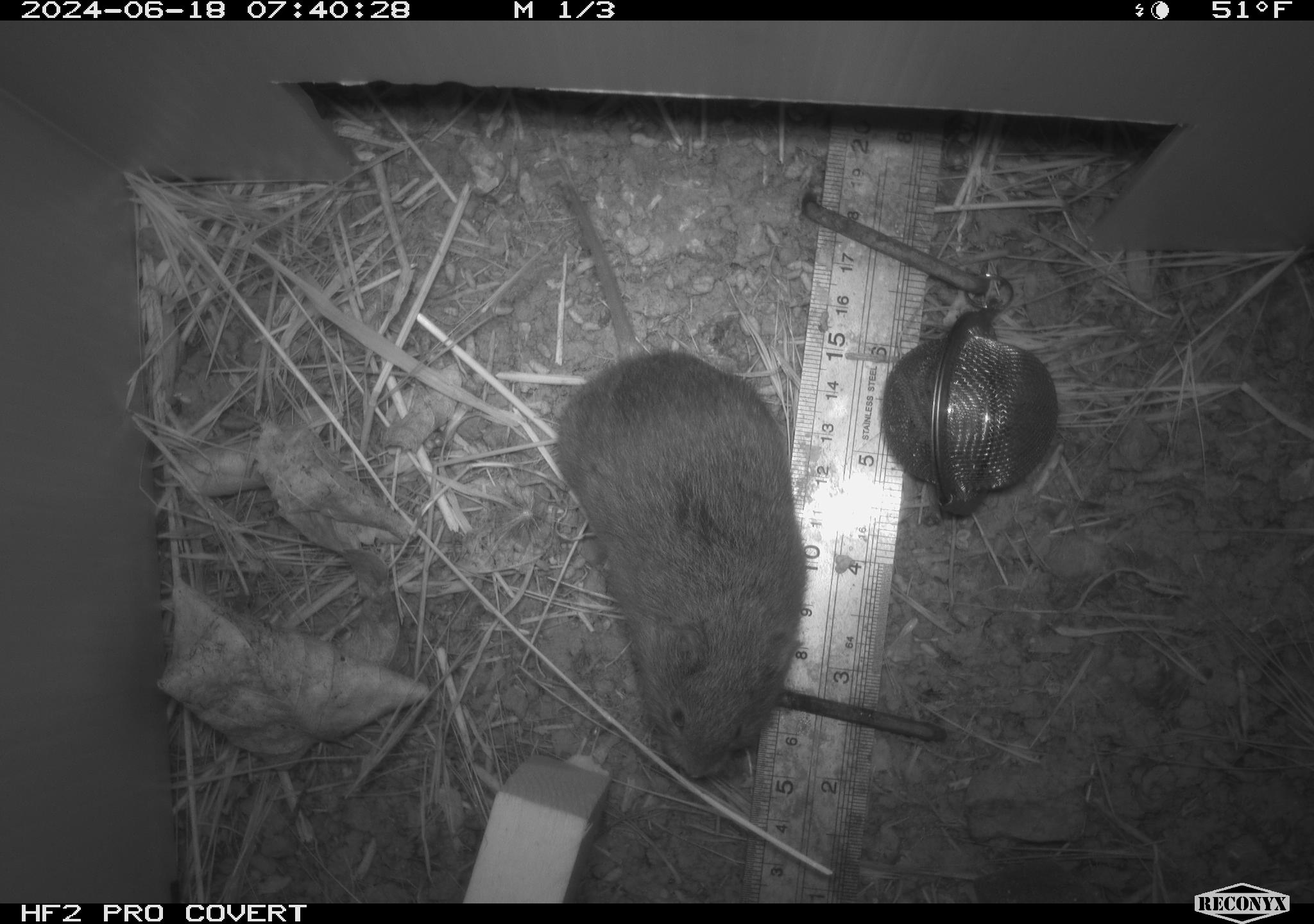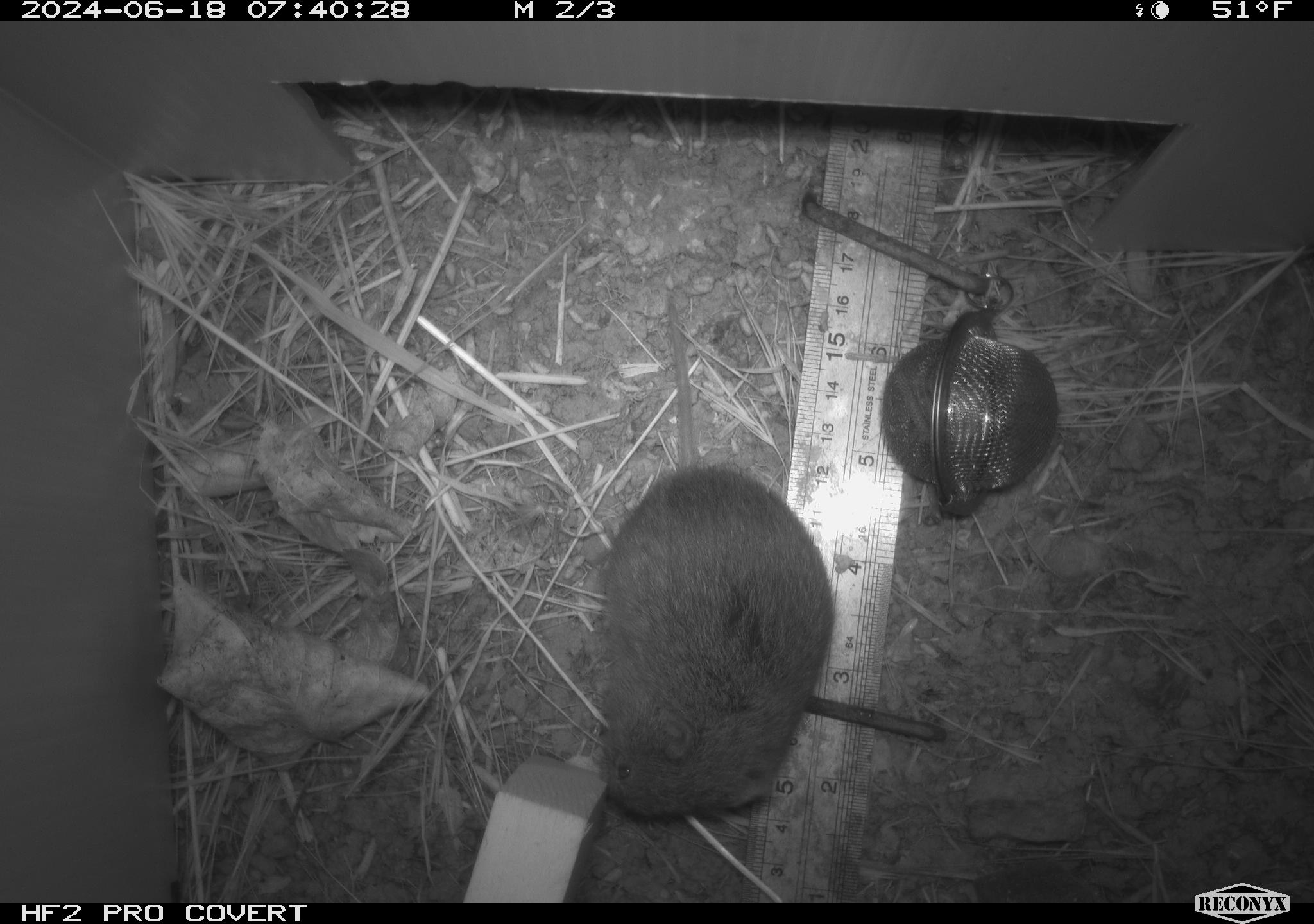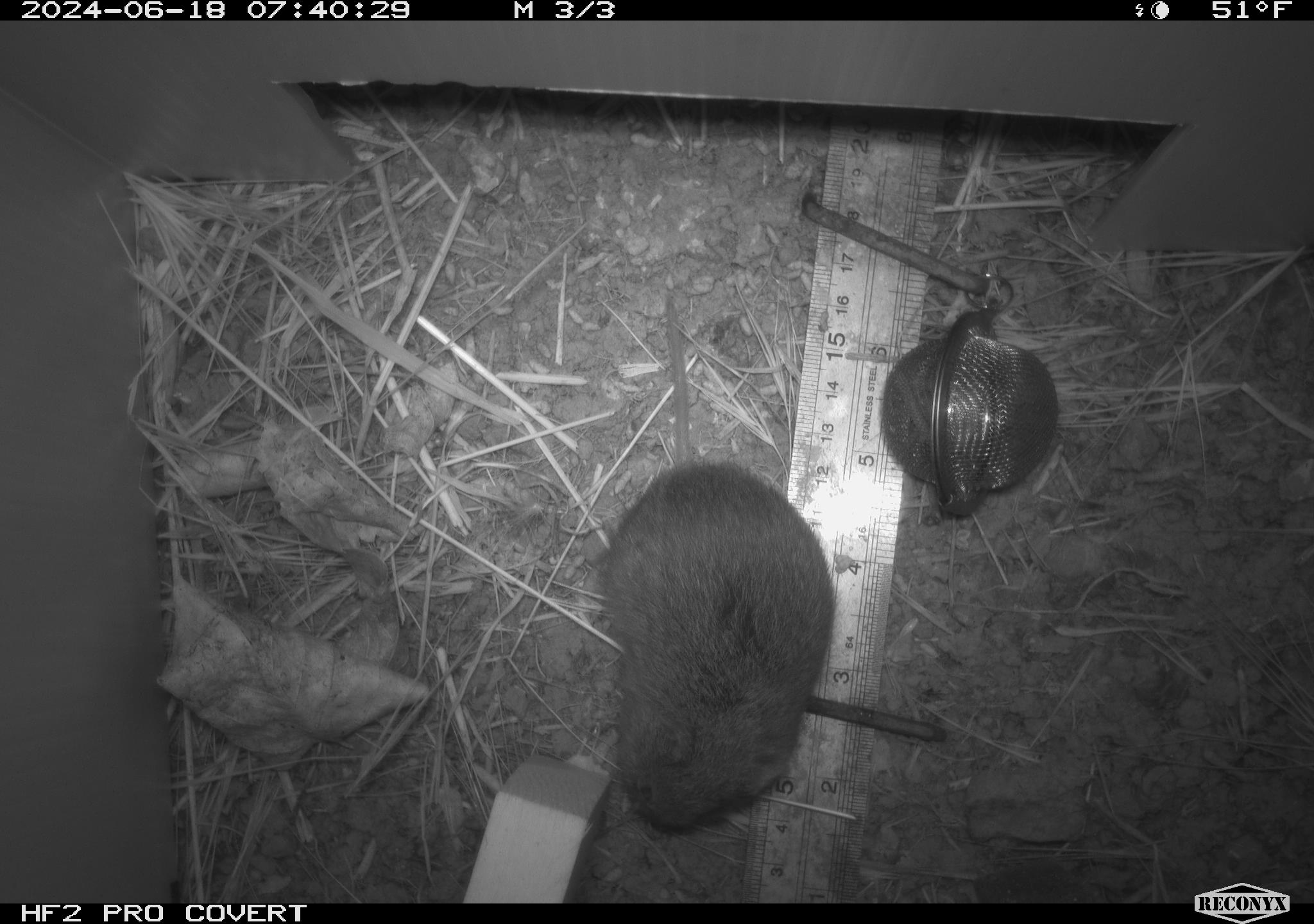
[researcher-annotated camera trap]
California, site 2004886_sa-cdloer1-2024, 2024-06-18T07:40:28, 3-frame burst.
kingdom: Animalia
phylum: Chordata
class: Mammalia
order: Rodentia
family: Cricetidae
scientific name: Arvicolinae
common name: voles, lemmings, and muskrats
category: arvicolinae subfamily